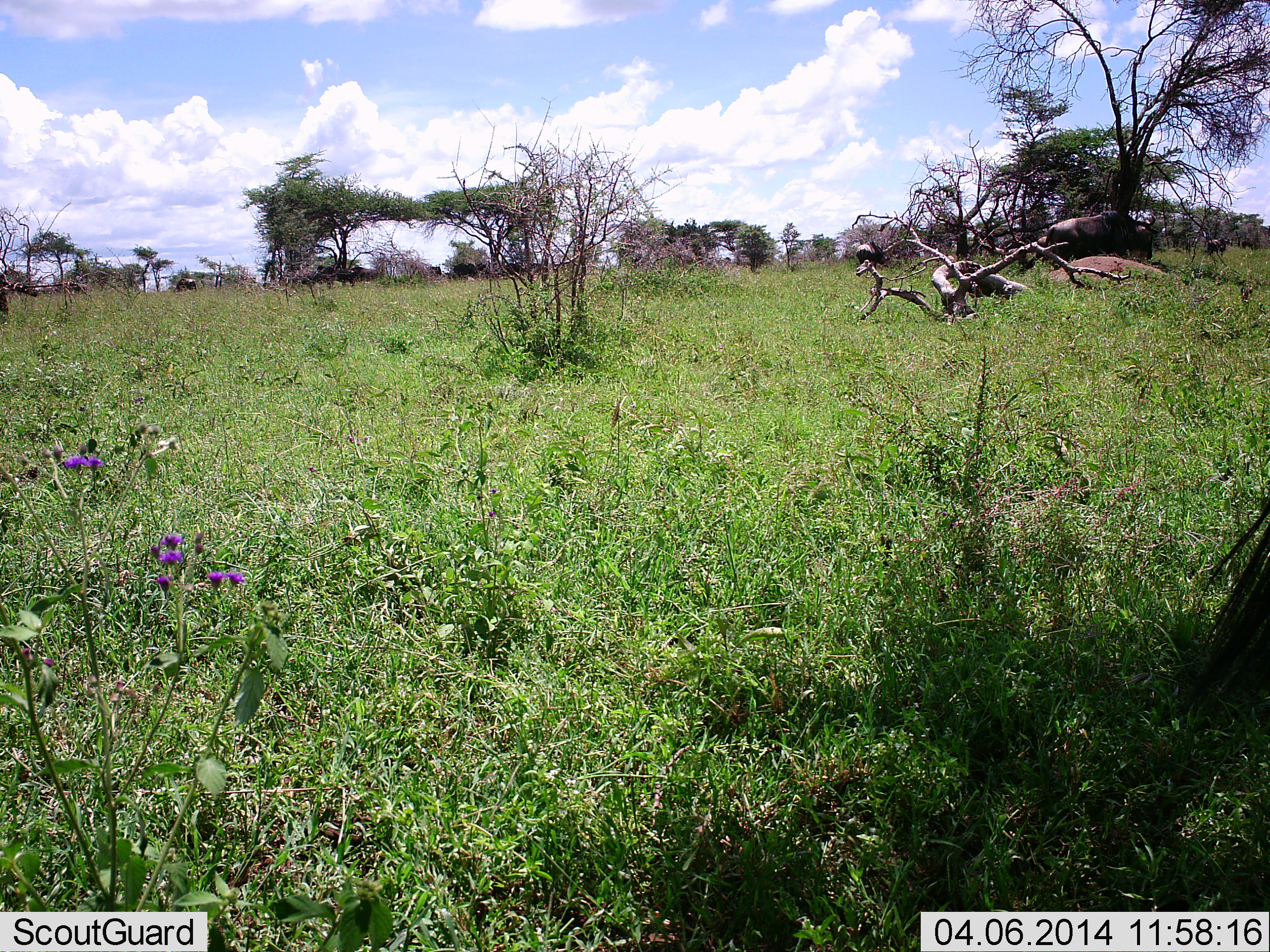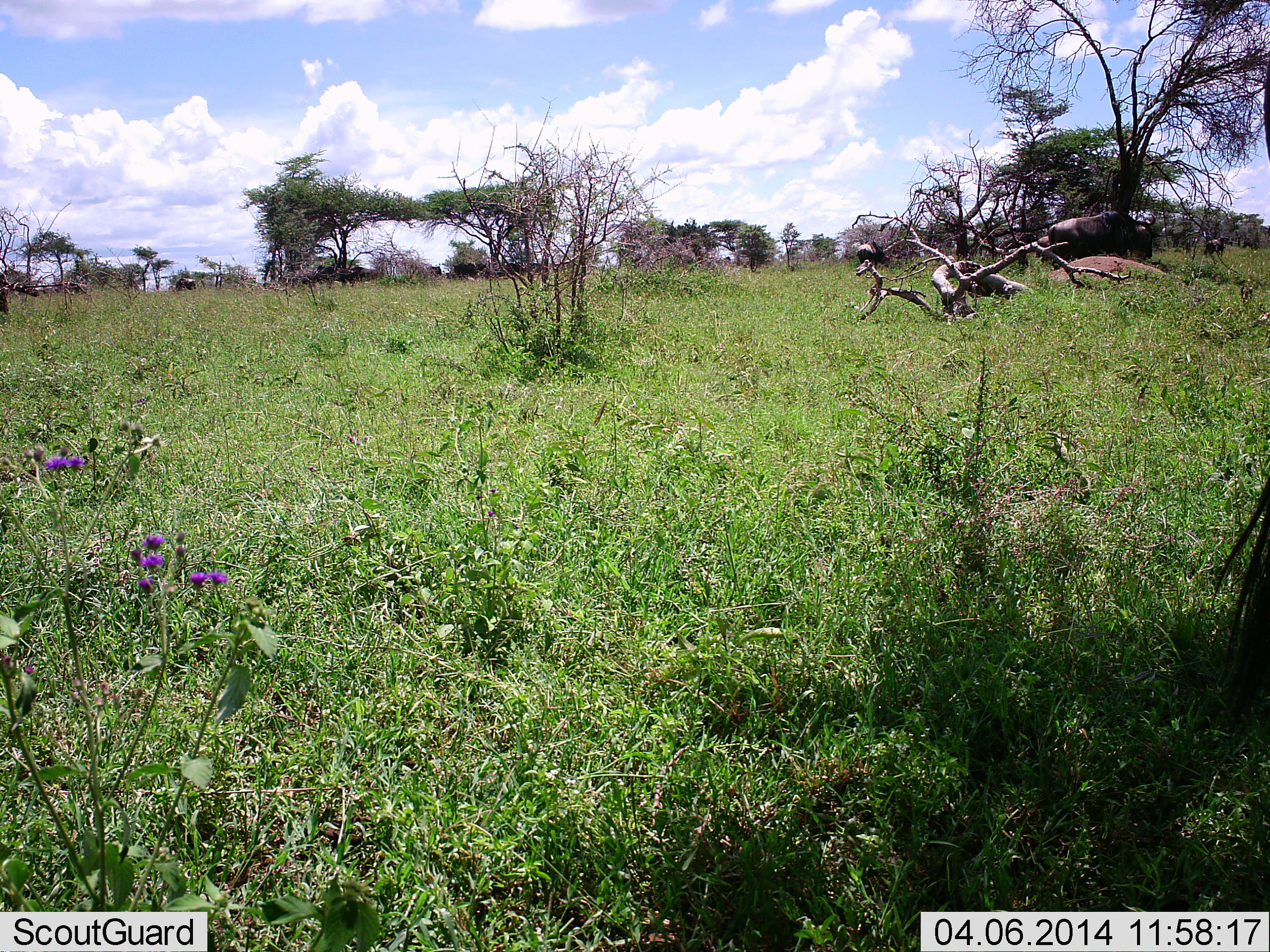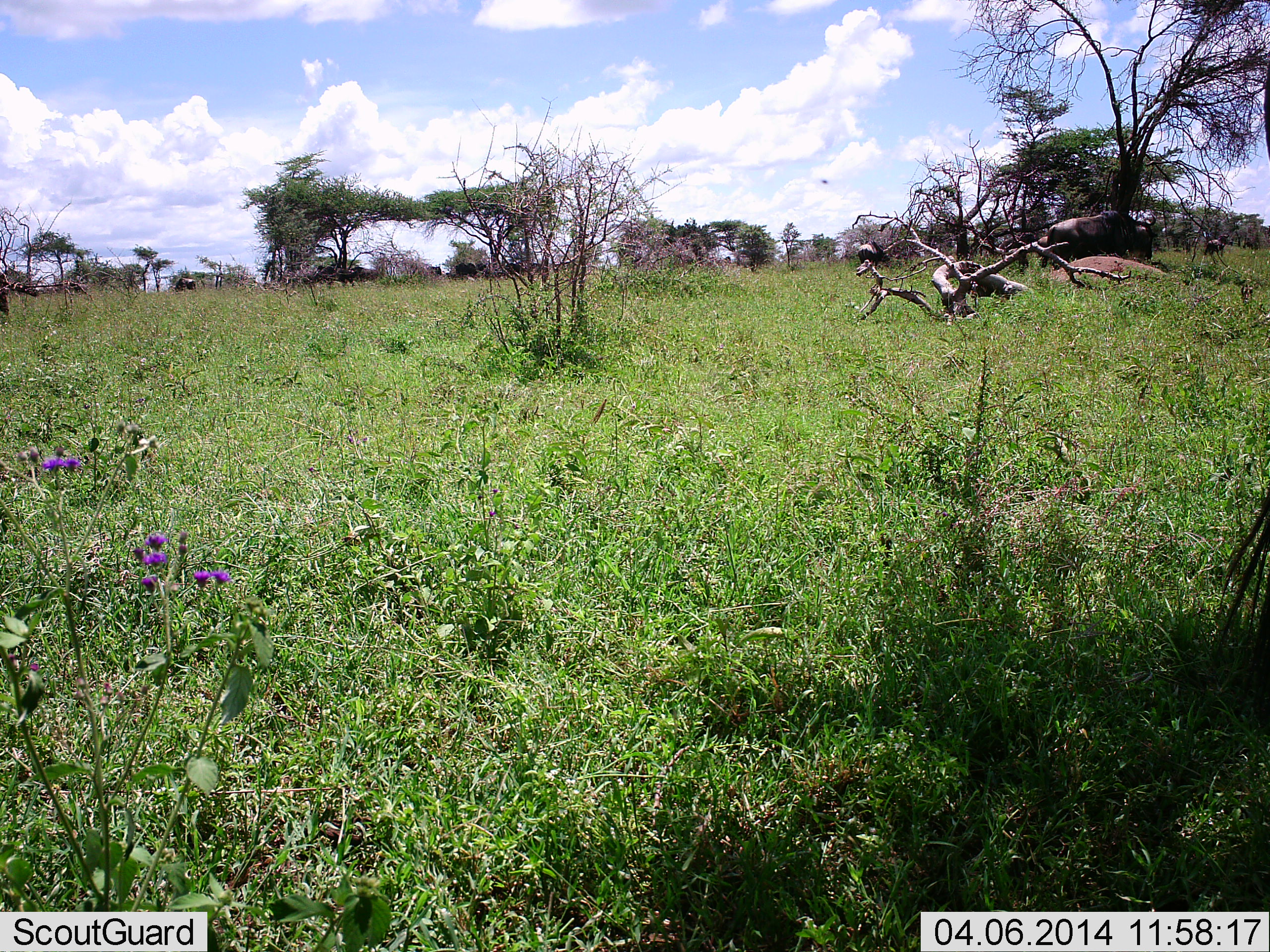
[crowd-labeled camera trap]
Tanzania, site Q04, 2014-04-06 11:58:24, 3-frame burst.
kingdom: Animalia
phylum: Chordata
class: Mammalia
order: Artiodactyla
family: Bovidae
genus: Connochaetes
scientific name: Connochaetes taurinus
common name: blue wildebeest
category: wildebeest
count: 6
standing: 75%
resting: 17%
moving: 0%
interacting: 0%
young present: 0%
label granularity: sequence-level